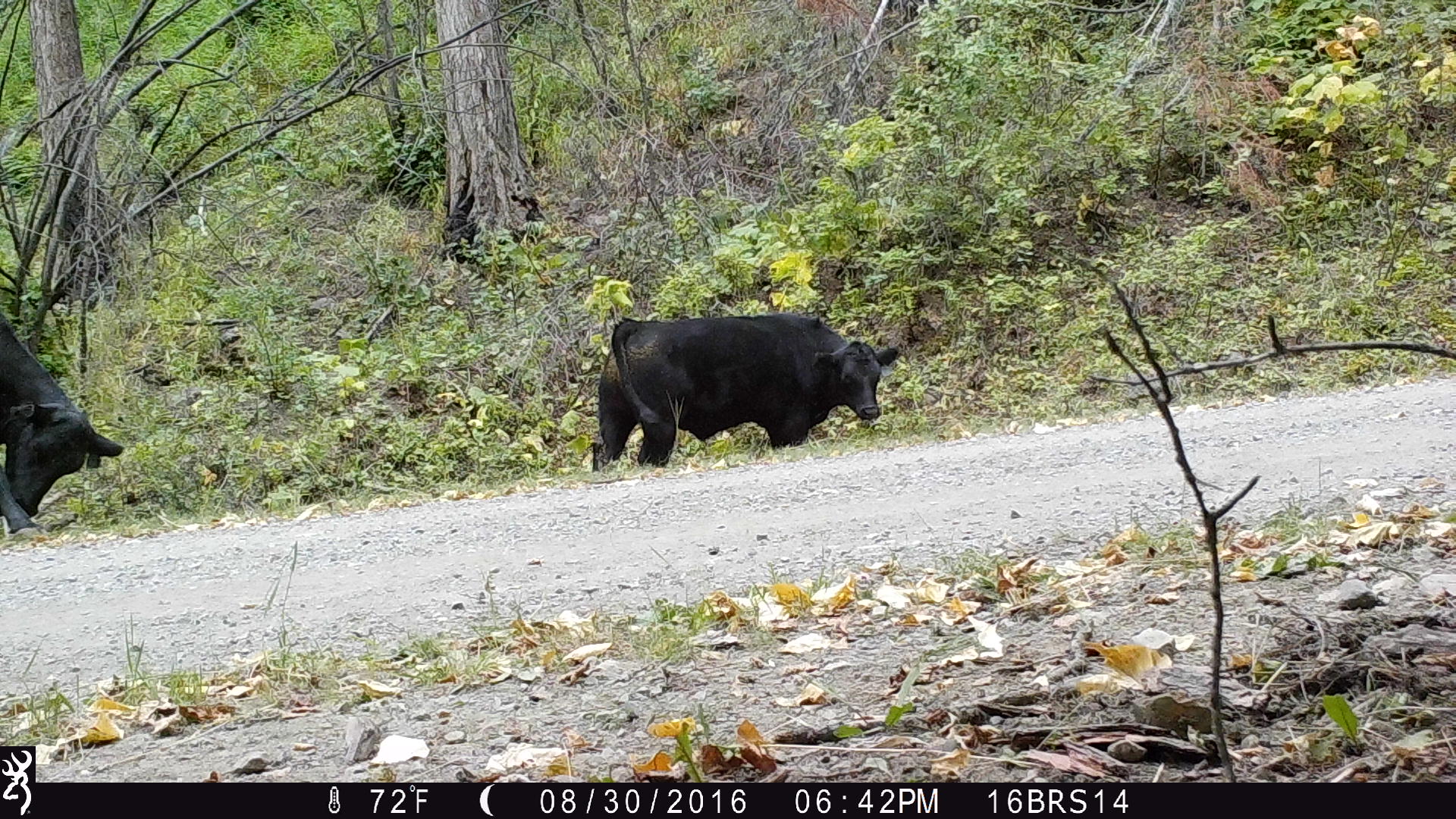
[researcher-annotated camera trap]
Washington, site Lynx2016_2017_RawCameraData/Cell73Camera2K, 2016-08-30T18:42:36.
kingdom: Animalia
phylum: Chordata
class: Mammalia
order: Artiodactyla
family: Bovidae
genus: Bos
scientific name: Bos taurus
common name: domestic cattle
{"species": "domestic cattle (Bos taurus)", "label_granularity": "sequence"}